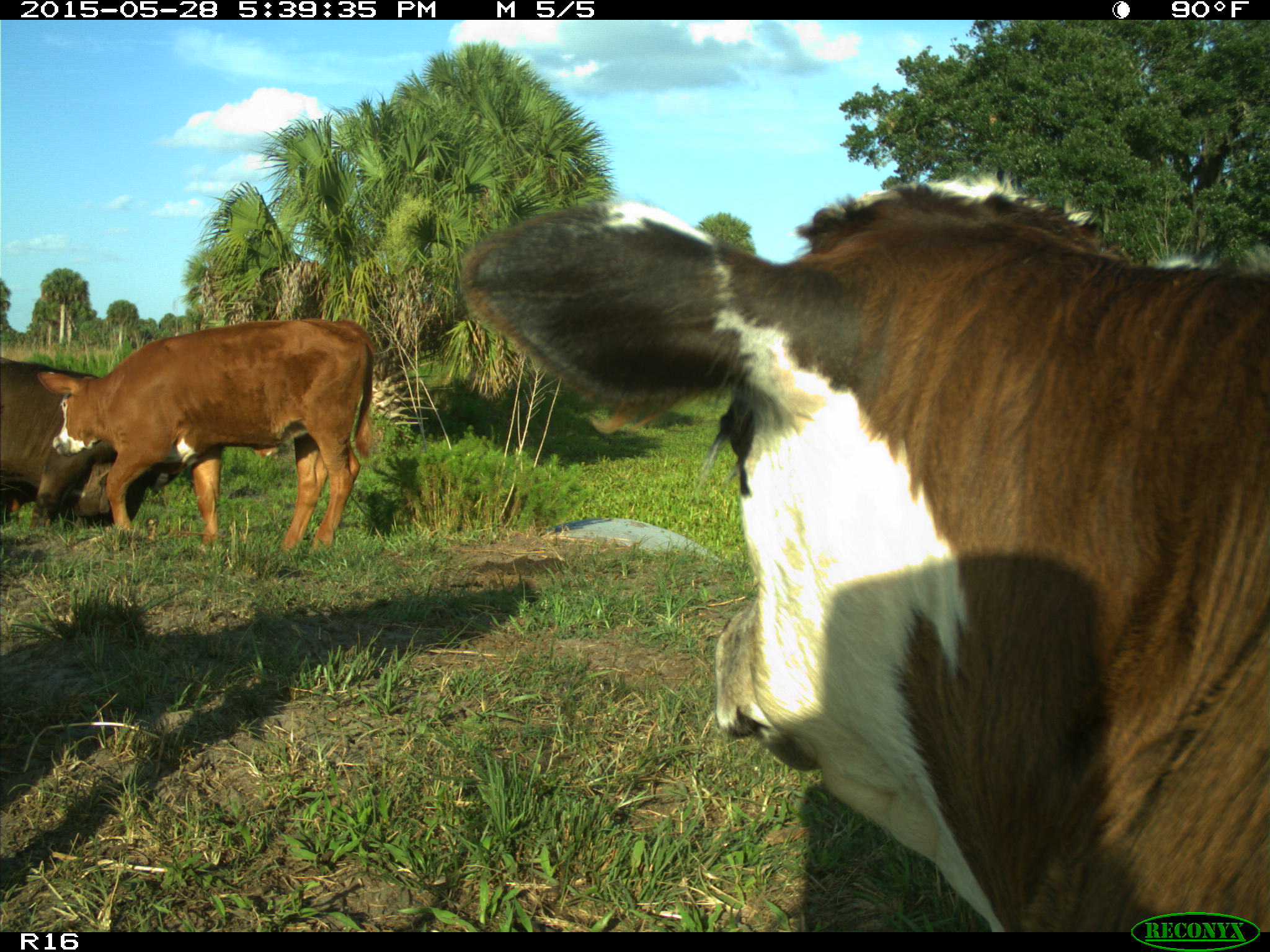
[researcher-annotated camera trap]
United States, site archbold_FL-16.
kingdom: Animalia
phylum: Chordata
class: Mammalia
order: Artiodactyla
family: Bovidae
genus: Bos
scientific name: Bos taurus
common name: domestic cow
Bos taurus (domestic cow).